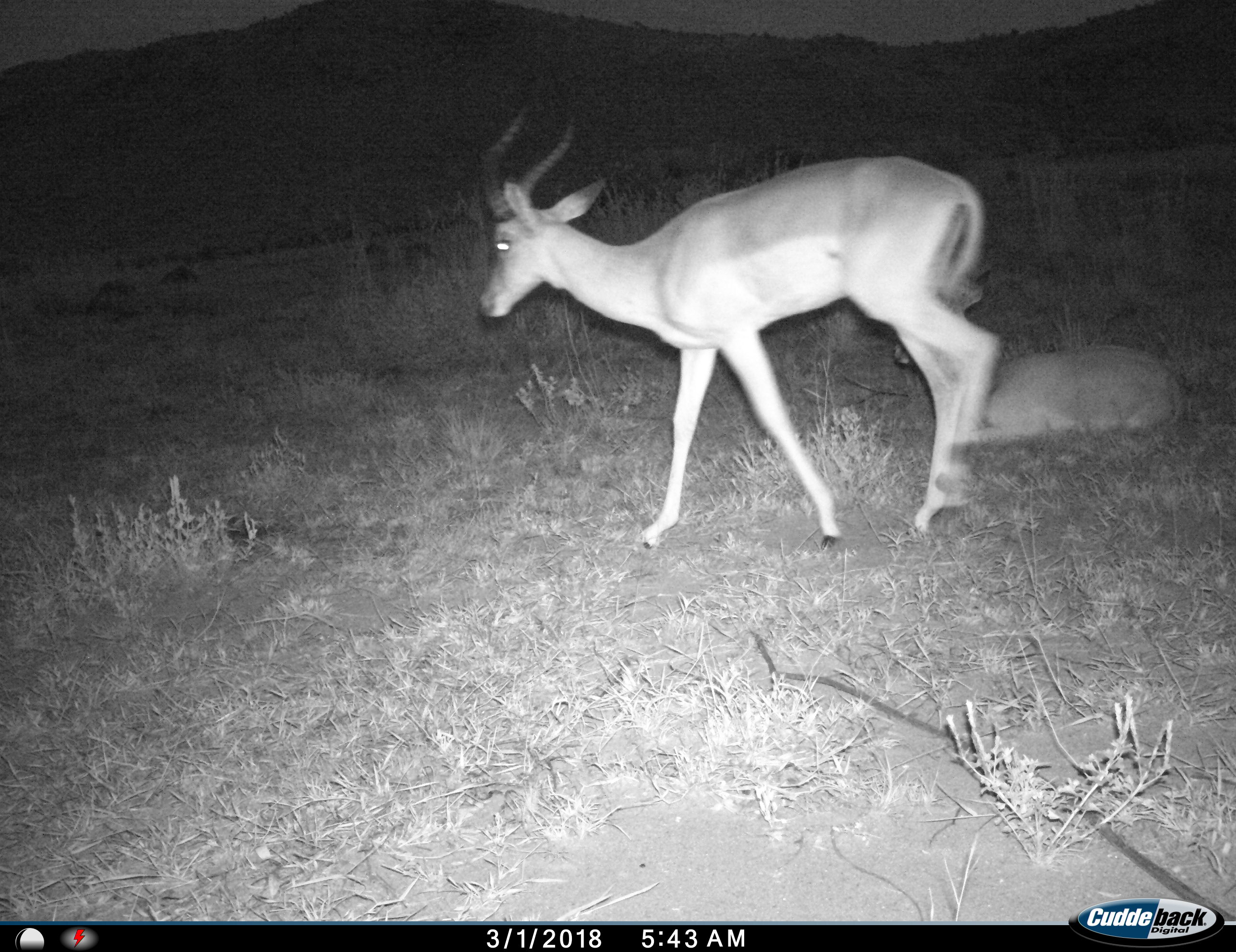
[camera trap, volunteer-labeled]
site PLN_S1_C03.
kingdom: Animalia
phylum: Chordata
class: Mammalia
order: Artiodactyla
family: Bovidae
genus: Aepyceros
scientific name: Aepyceros melampus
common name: impala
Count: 2.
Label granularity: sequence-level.